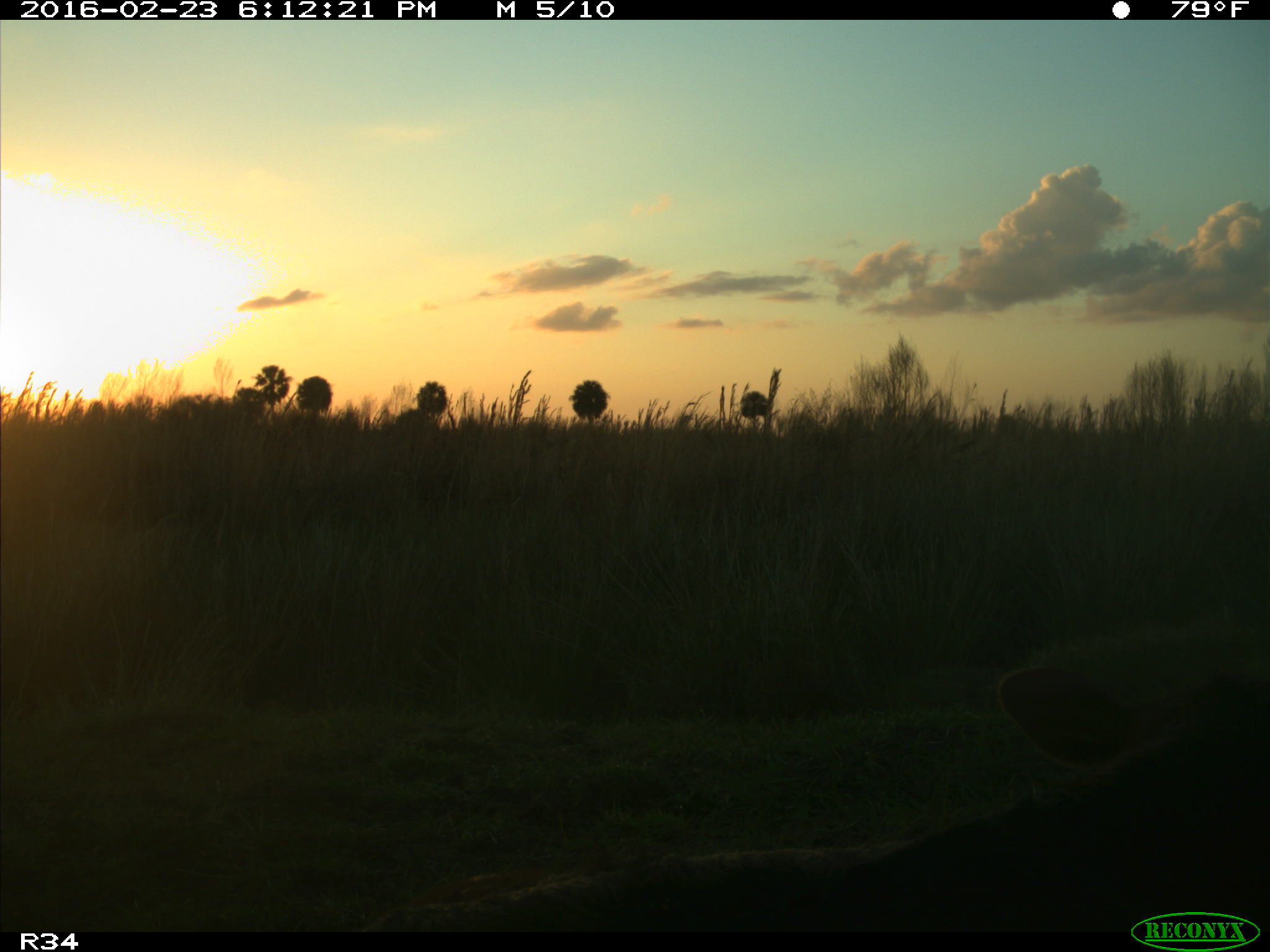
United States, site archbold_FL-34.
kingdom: Animalia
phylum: Chordata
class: Mammalia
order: Artiodactyla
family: Bovidae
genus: Bos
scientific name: Bos taurus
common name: domestic cow